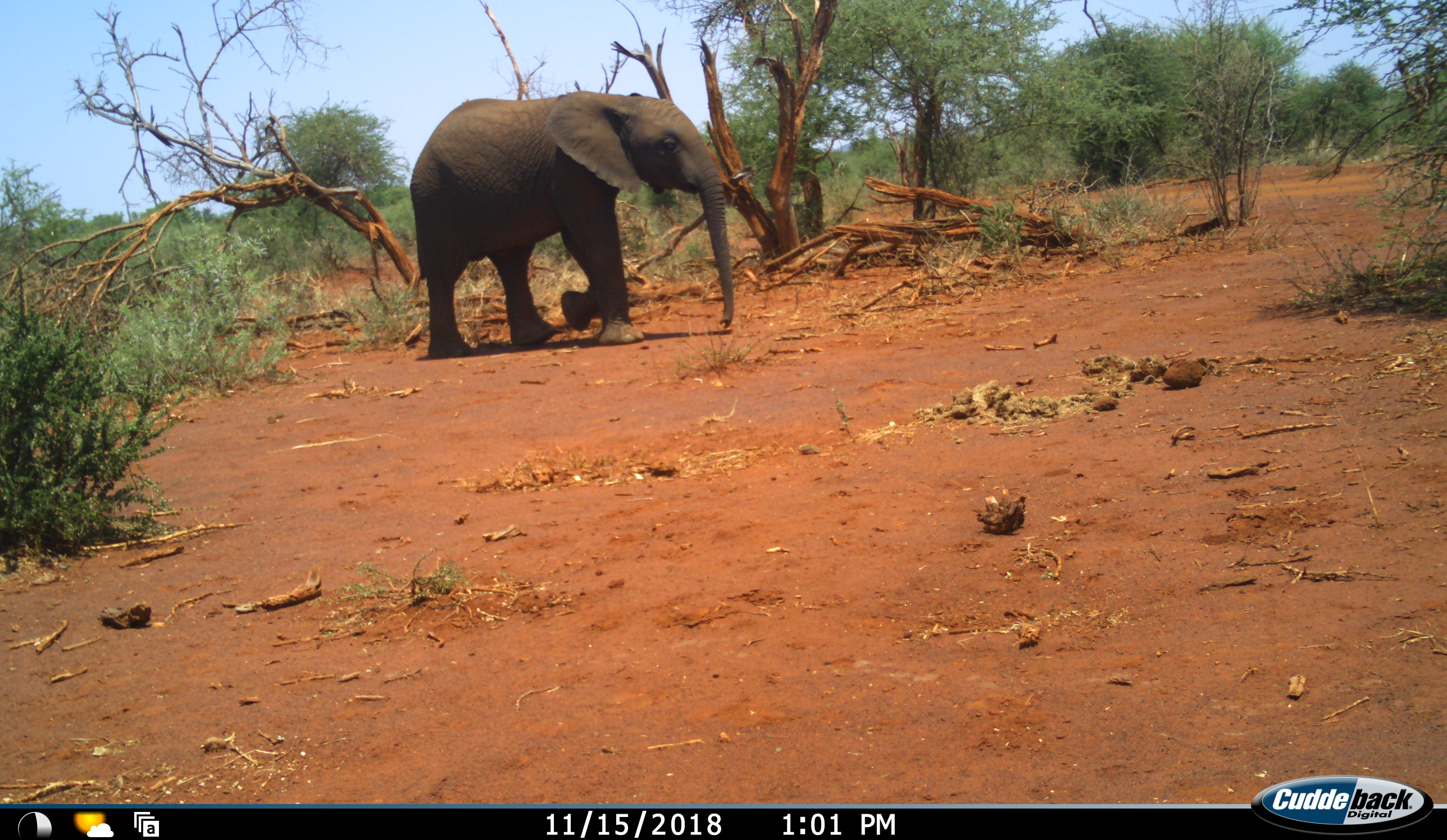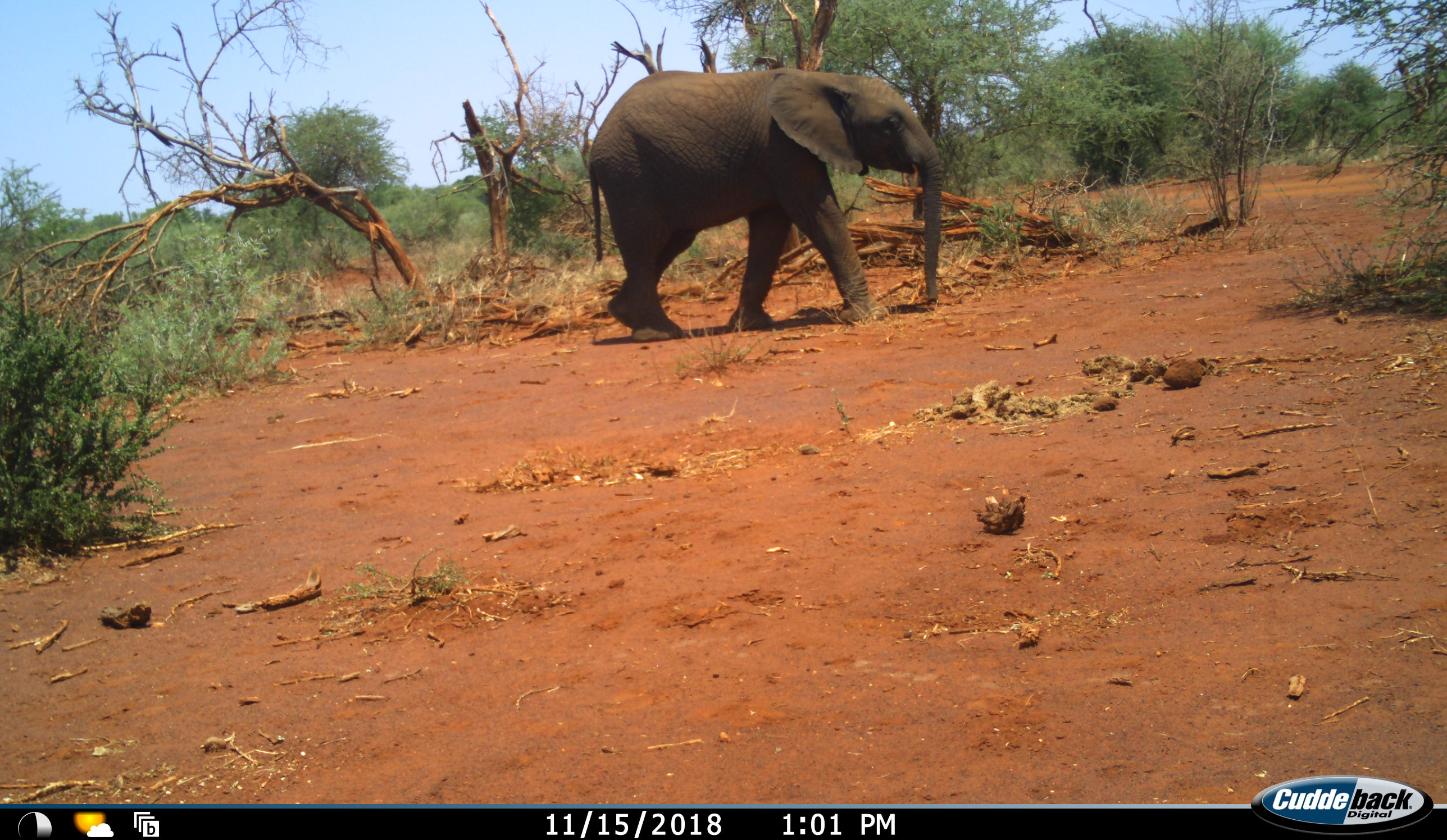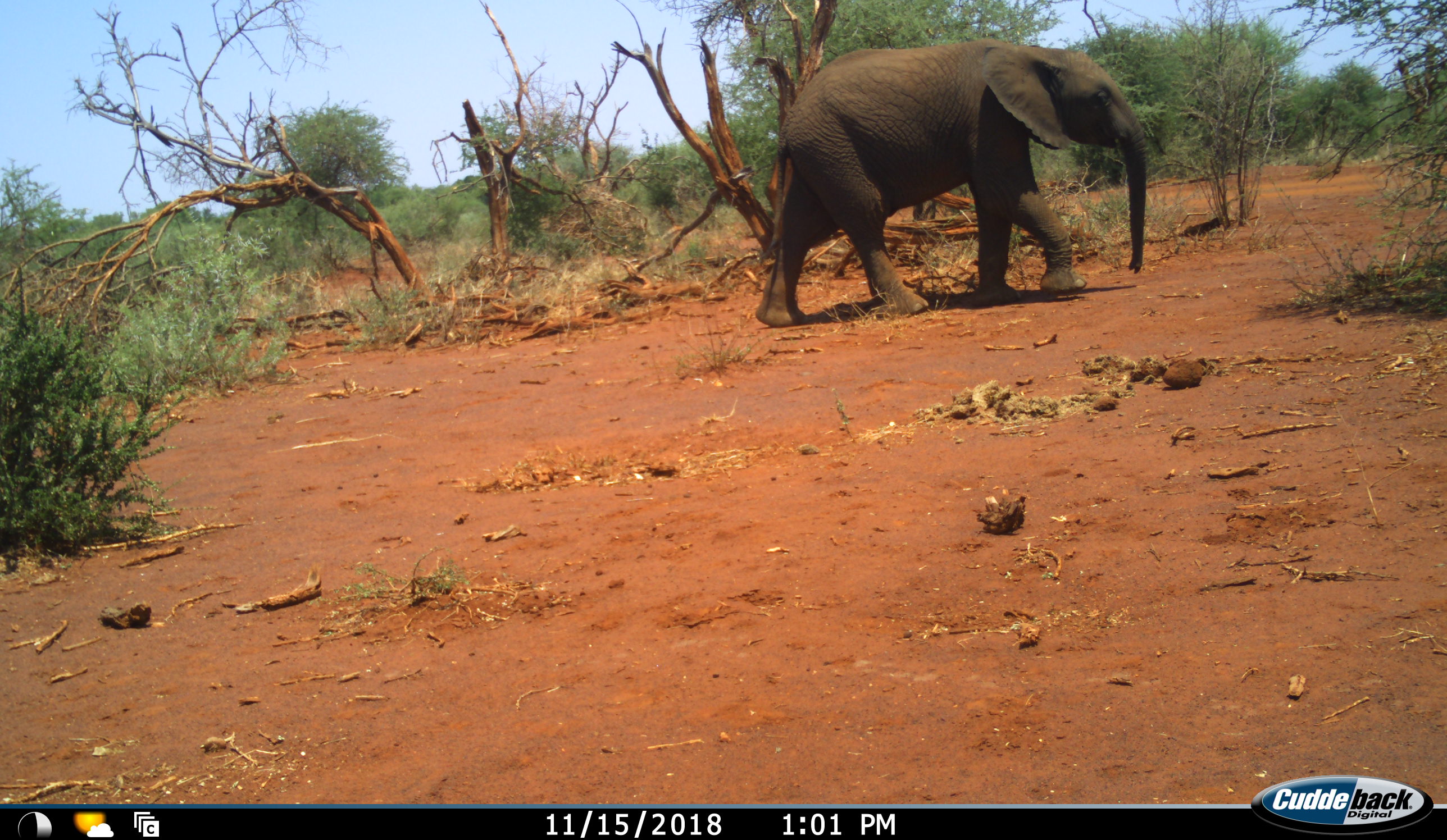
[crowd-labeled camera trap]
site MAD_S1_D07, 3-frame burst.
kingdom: Animalia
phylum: Chordata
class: Mammalia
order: Proboscidea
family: Elephantidae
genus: Loxodonta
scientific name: Loxodonta africana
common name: african bush elephant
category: elephant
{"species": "elephant (african bush elephant) (Loxodonta africana)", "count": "1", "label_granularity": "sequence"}